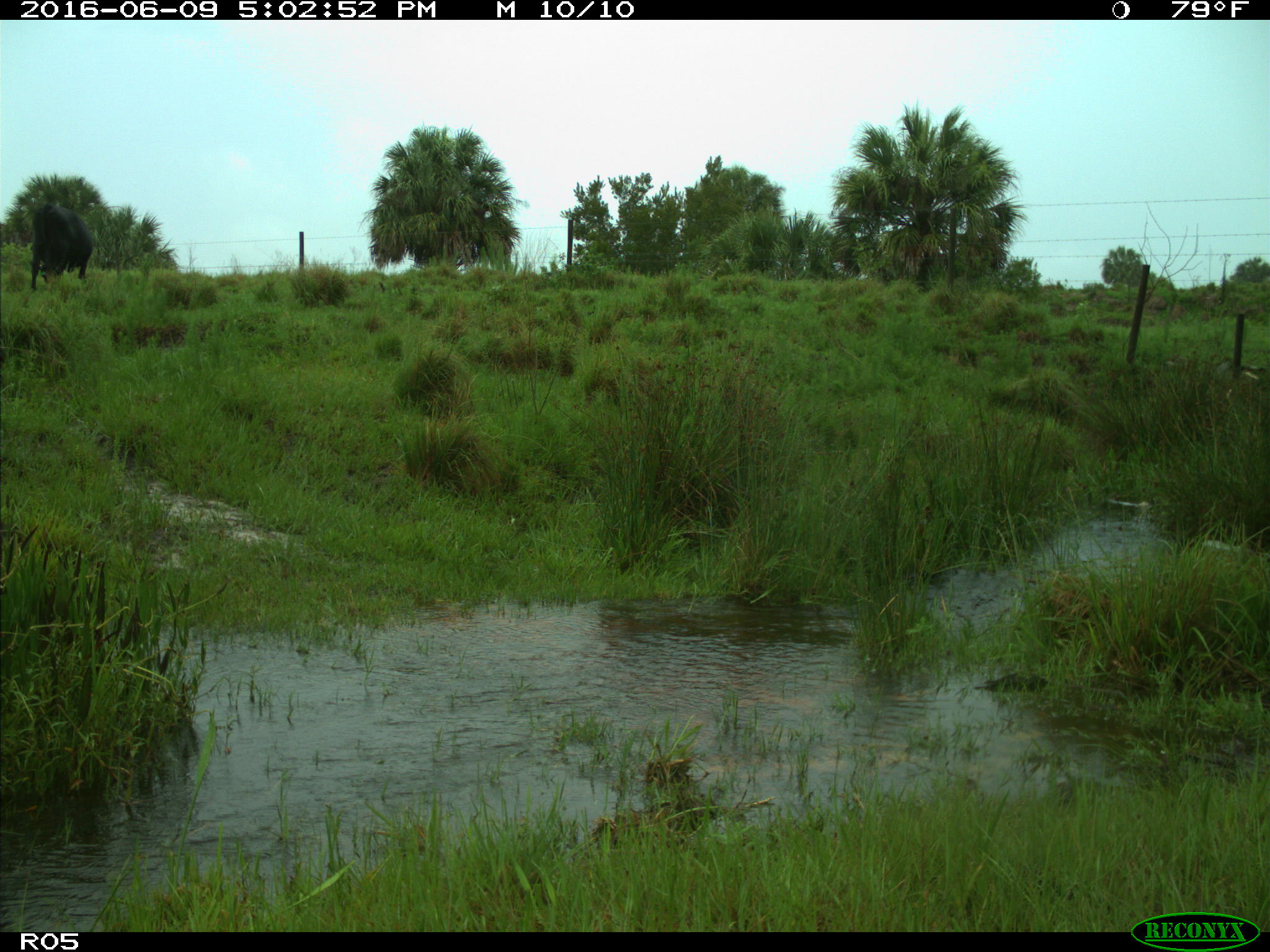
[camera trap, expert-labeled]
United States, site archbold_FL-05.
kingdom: Animalia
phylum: Chordata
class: Mammalia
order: Artiodactyla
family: Bovidae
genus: Bos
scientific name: Bos taurus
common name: domestic cow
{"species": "Bos taurus (domestic cow)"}